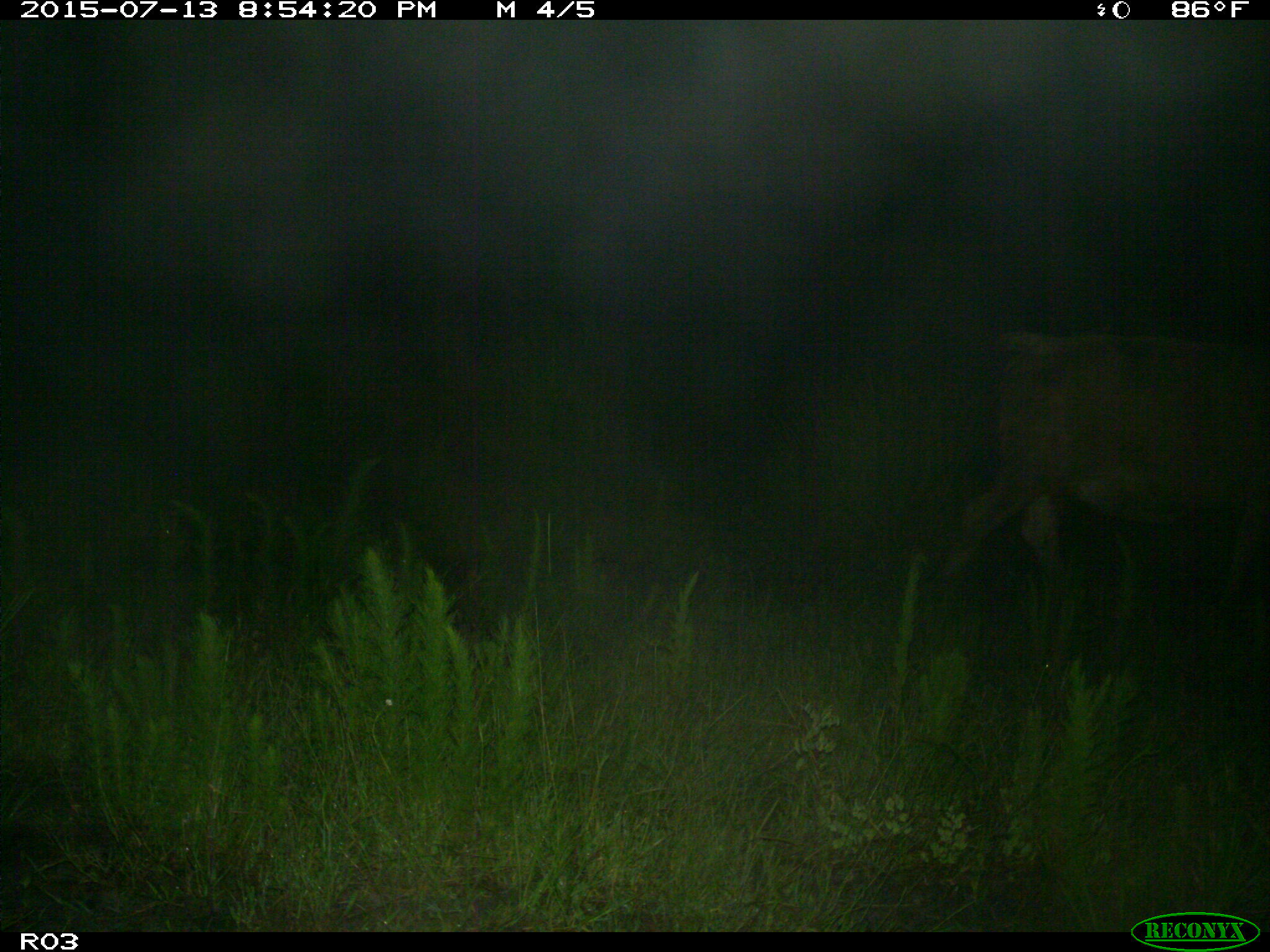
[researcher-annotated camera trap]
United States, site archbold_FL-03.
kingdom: Animalia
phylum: Chordata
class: Mammalia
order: Artiodactyla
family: Bovidae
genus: Bos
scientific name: Bos taurus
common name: domestic cow